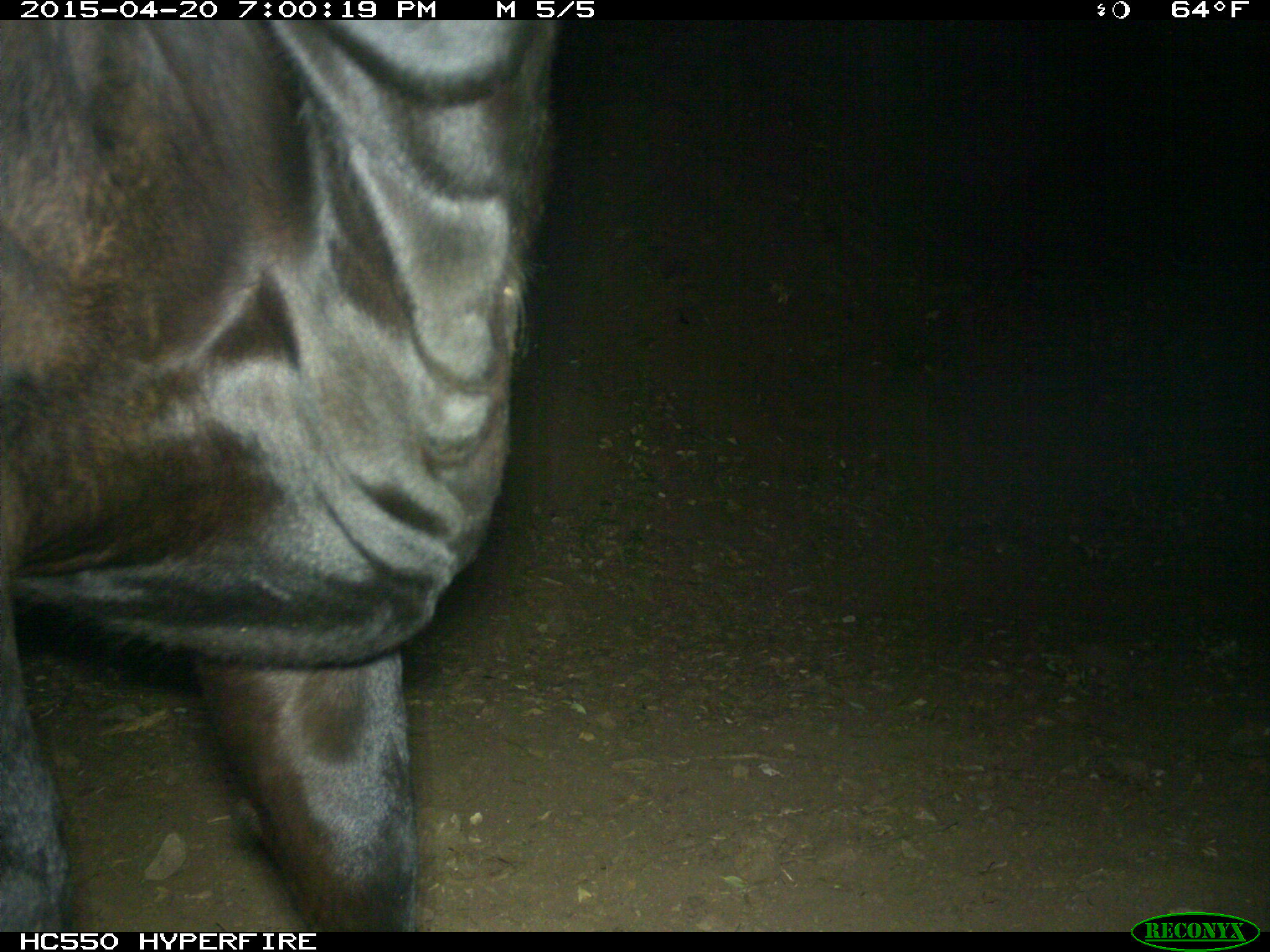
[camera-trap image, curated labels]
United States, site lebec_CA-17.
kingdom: Animalia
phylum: Chordata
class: Mammalia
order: Artiodactyla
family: Bovidae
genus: Bos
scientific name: Bos taurus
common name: domestic cow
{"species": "Bos taurus (domestic cow)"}